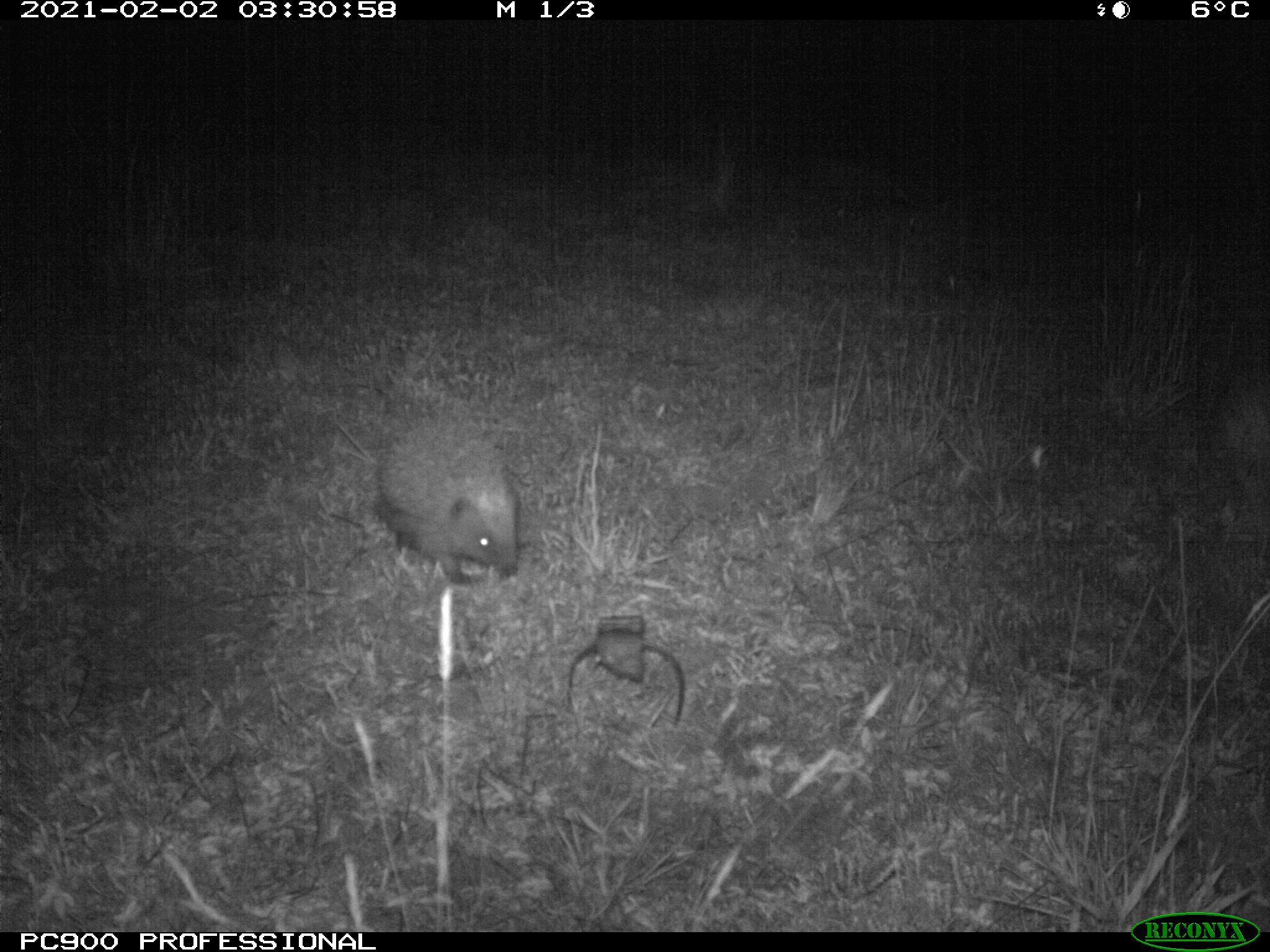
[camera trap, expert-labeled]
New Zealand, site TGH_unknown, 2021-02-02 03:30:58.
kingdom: Animalia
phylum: Chordata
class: Mammalia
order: Eulipotyphla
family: Erinaceidae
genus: Erinaceus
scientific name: Erinaceus europaeus europaeus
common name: european hedgehog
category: hedgehog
Hedgehog (european hedgehog) (Erinaceus europaeus europaeus).